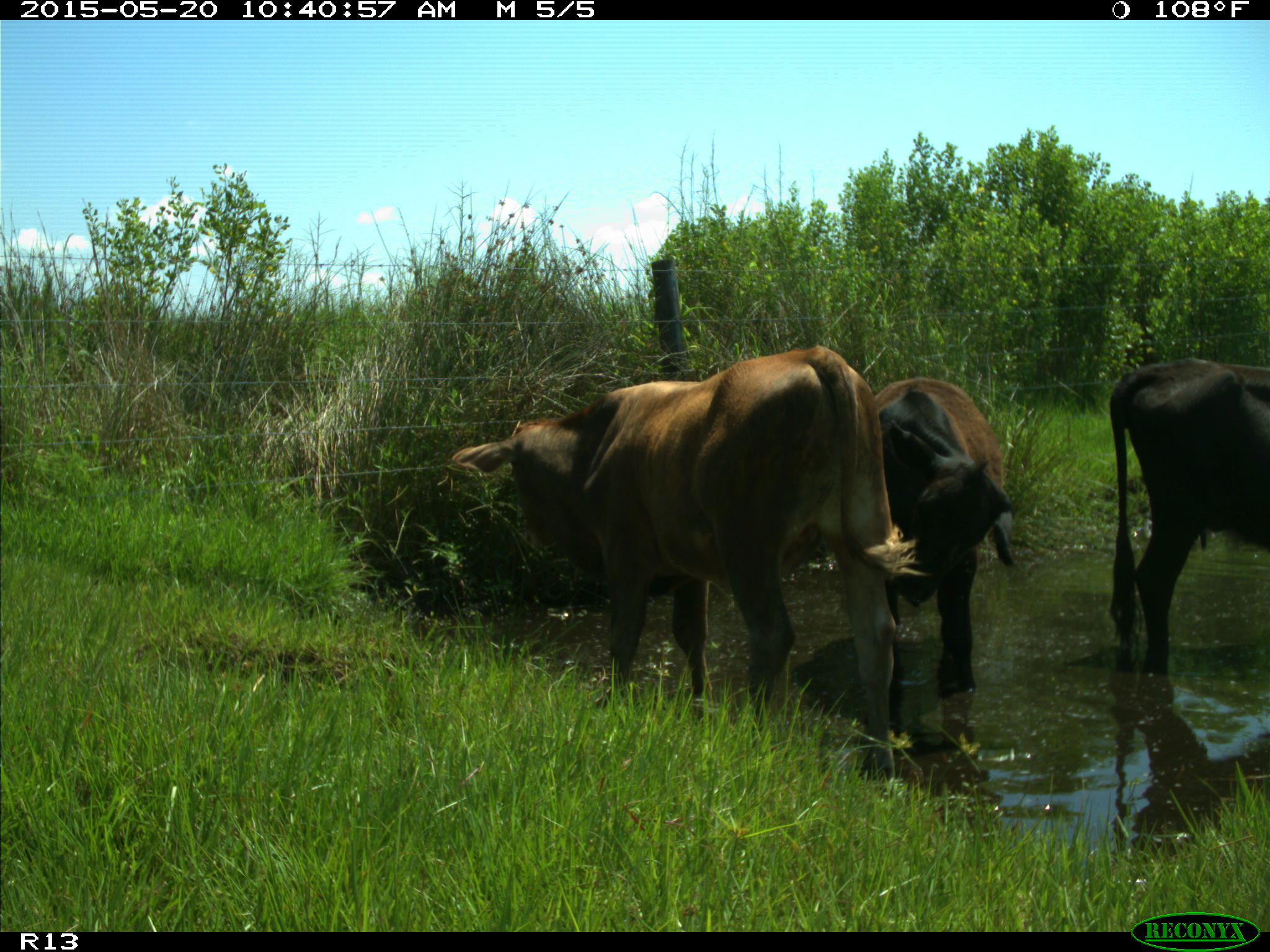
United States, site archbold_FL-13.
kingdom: Animalia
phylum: Chordata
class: Mammalia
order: Artiodactyla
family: Bovidae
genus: Bos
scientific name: Bos taurus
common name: domestic cow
Bos taurus (domestic cow).